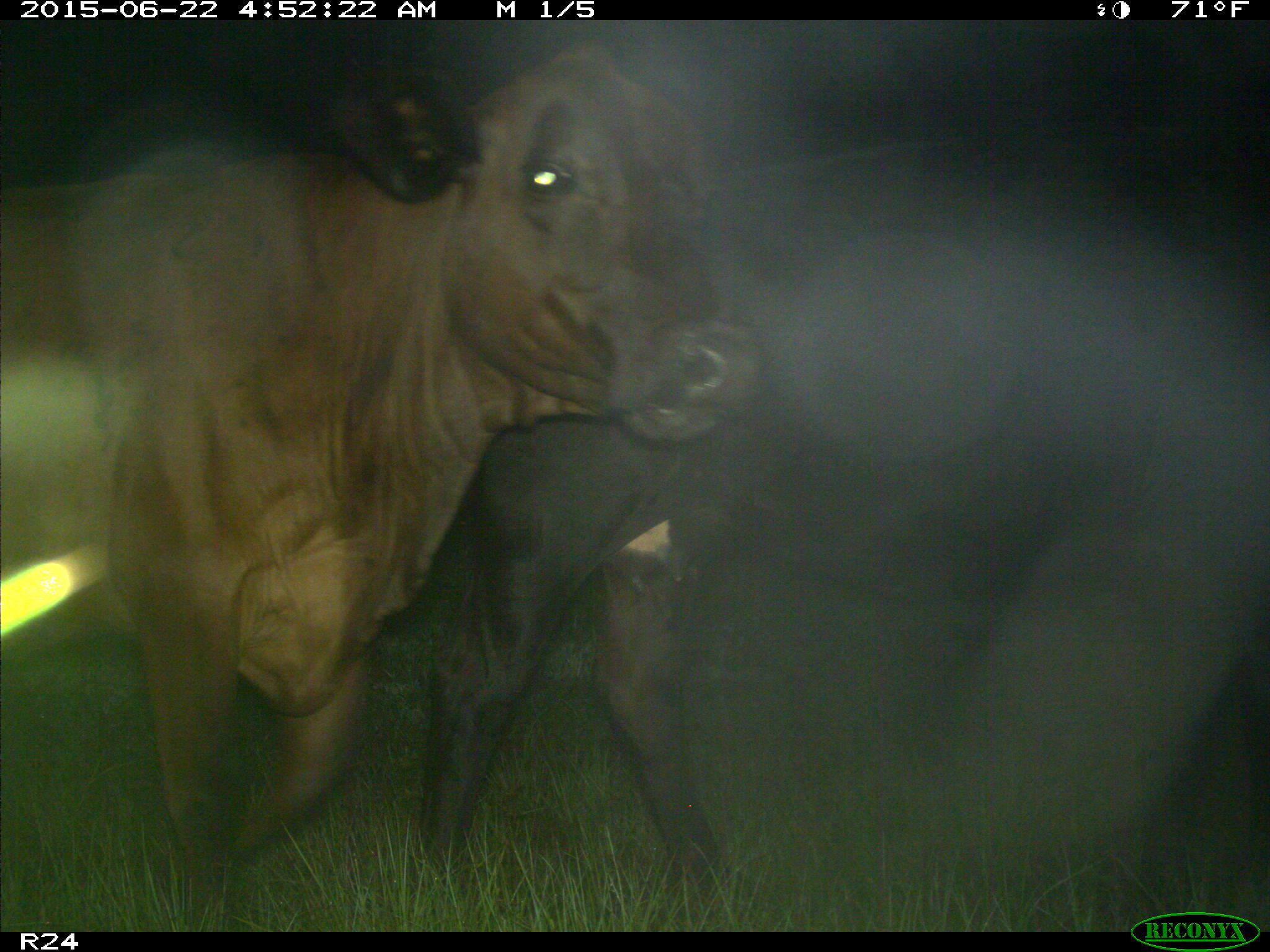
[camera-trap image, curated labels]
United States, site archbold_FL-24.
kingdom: Animalia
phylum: Chordata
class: Mammalia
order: Artiodactyla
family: Bovidae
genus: Bos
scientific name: Bos taurus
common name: domestic cow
Bos taurus (domestic cow).